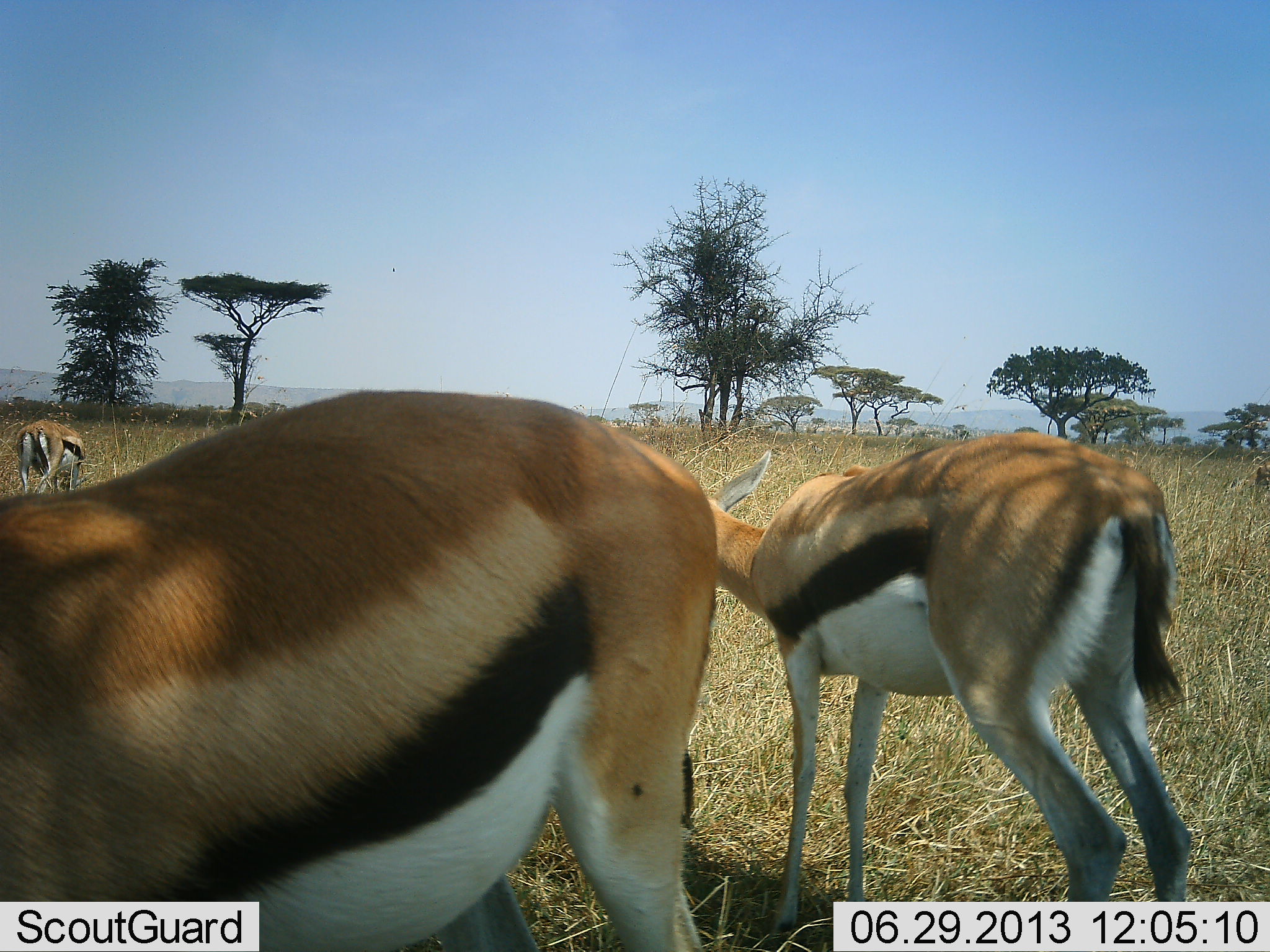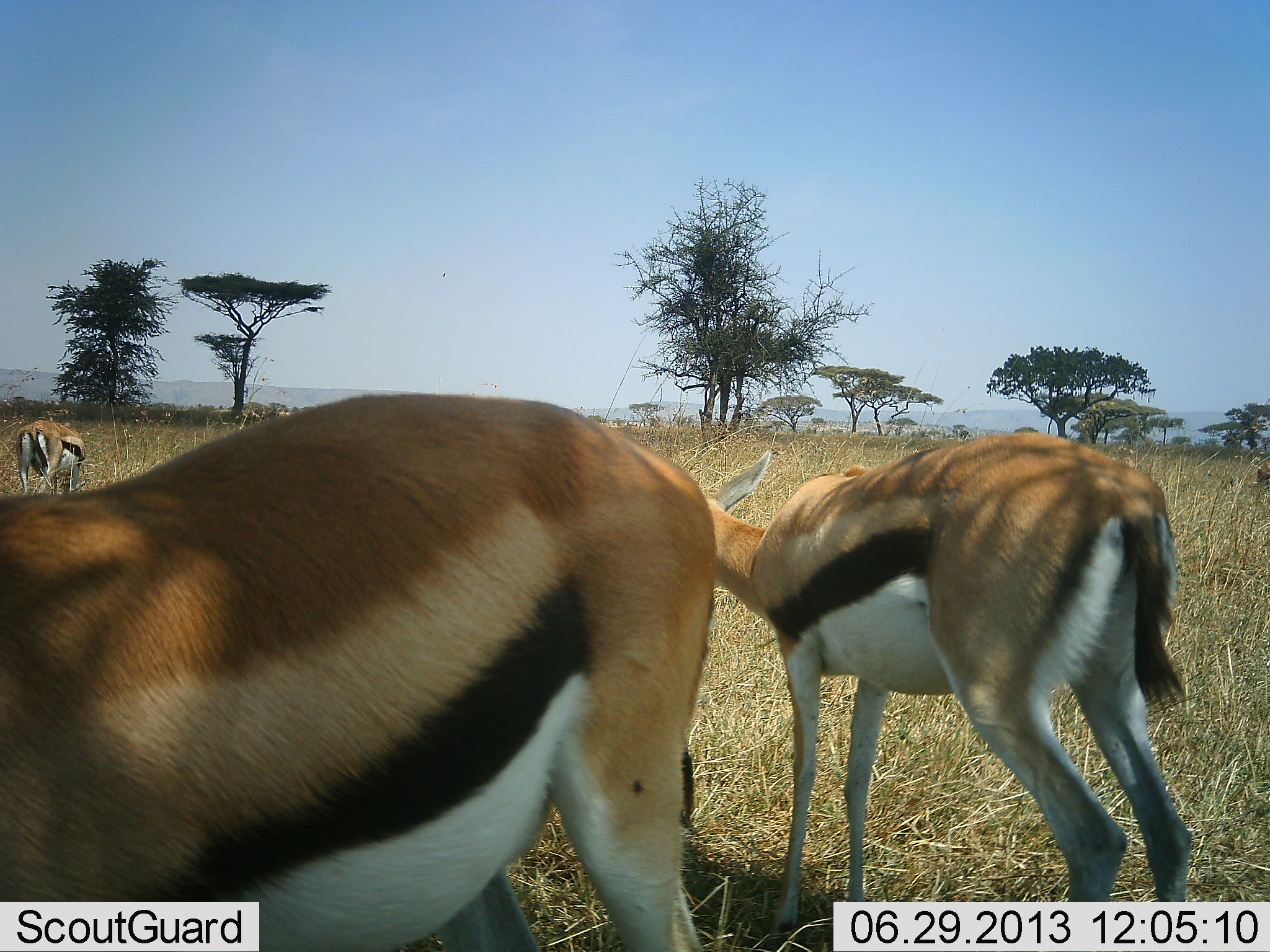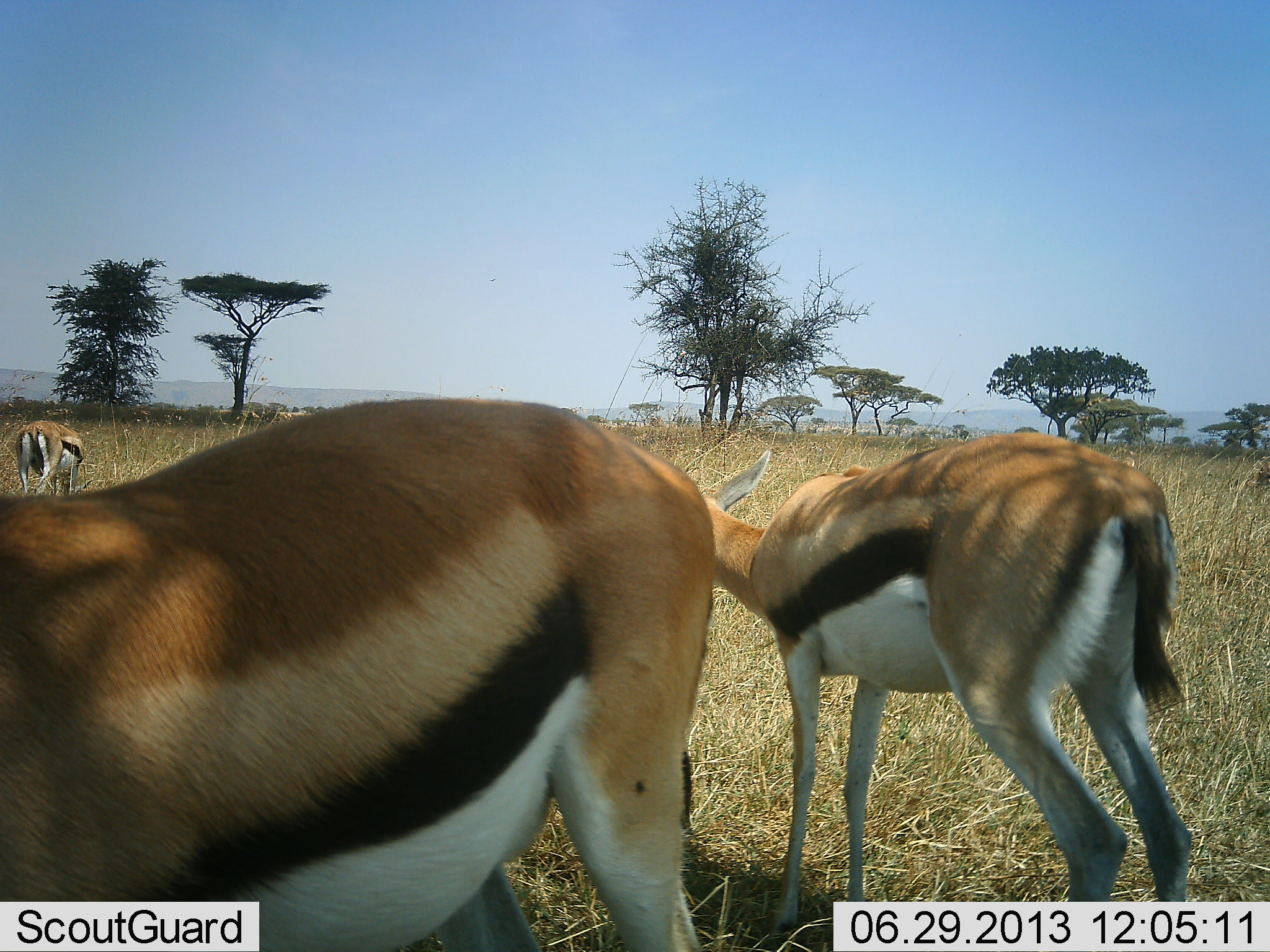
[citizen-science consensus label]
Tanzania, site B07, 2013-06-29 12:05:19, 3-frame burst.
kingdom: Animalia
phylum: Chordata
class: Mammalia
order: Artiodactyla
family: Bovidae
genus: Eudorcas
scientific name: Eudorcas thomsonii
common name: thomson's gazelle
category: gazellethomsons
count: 3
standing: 78%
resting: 6%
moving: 0%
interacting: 0%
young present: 0%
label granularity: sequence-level